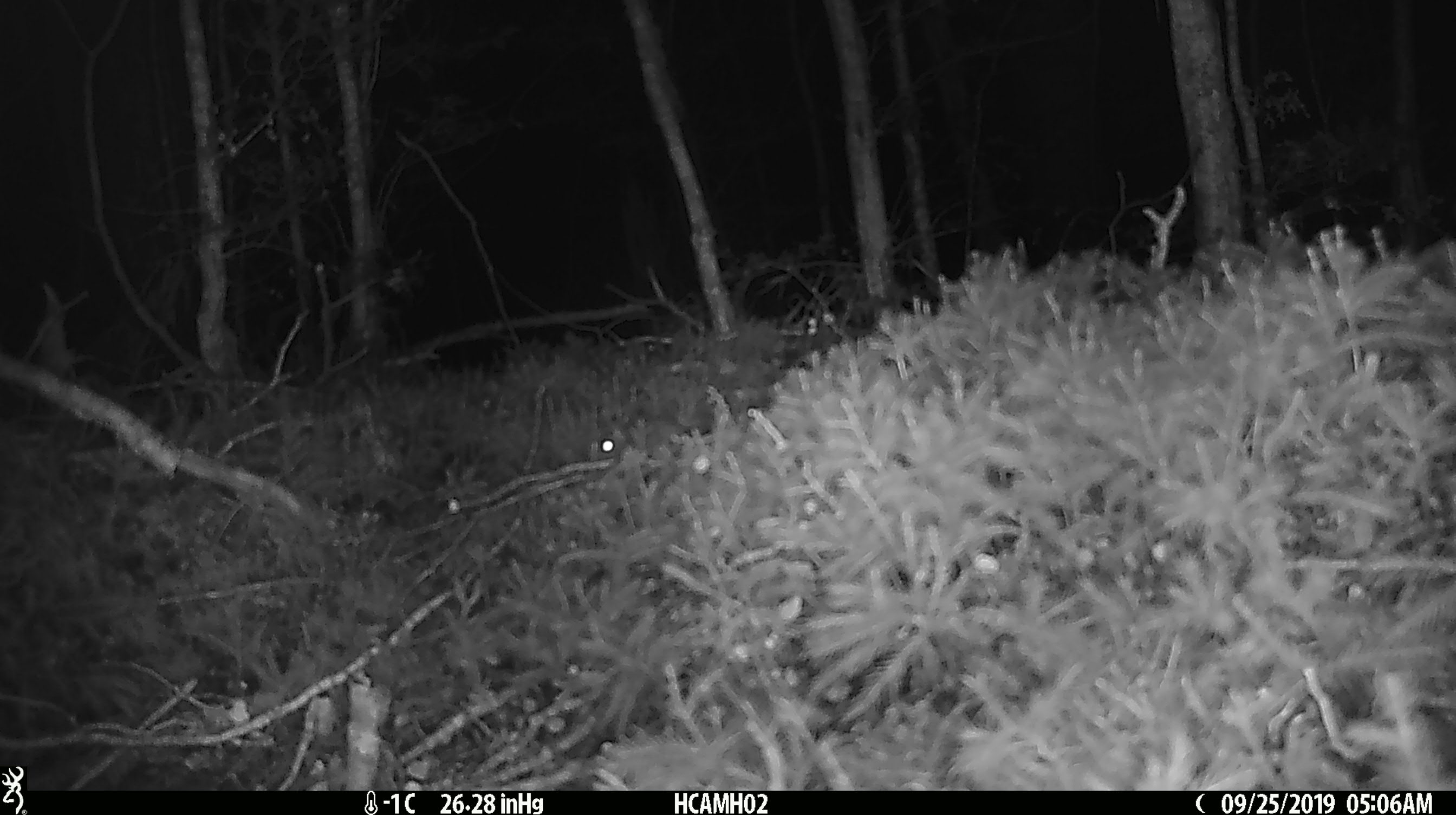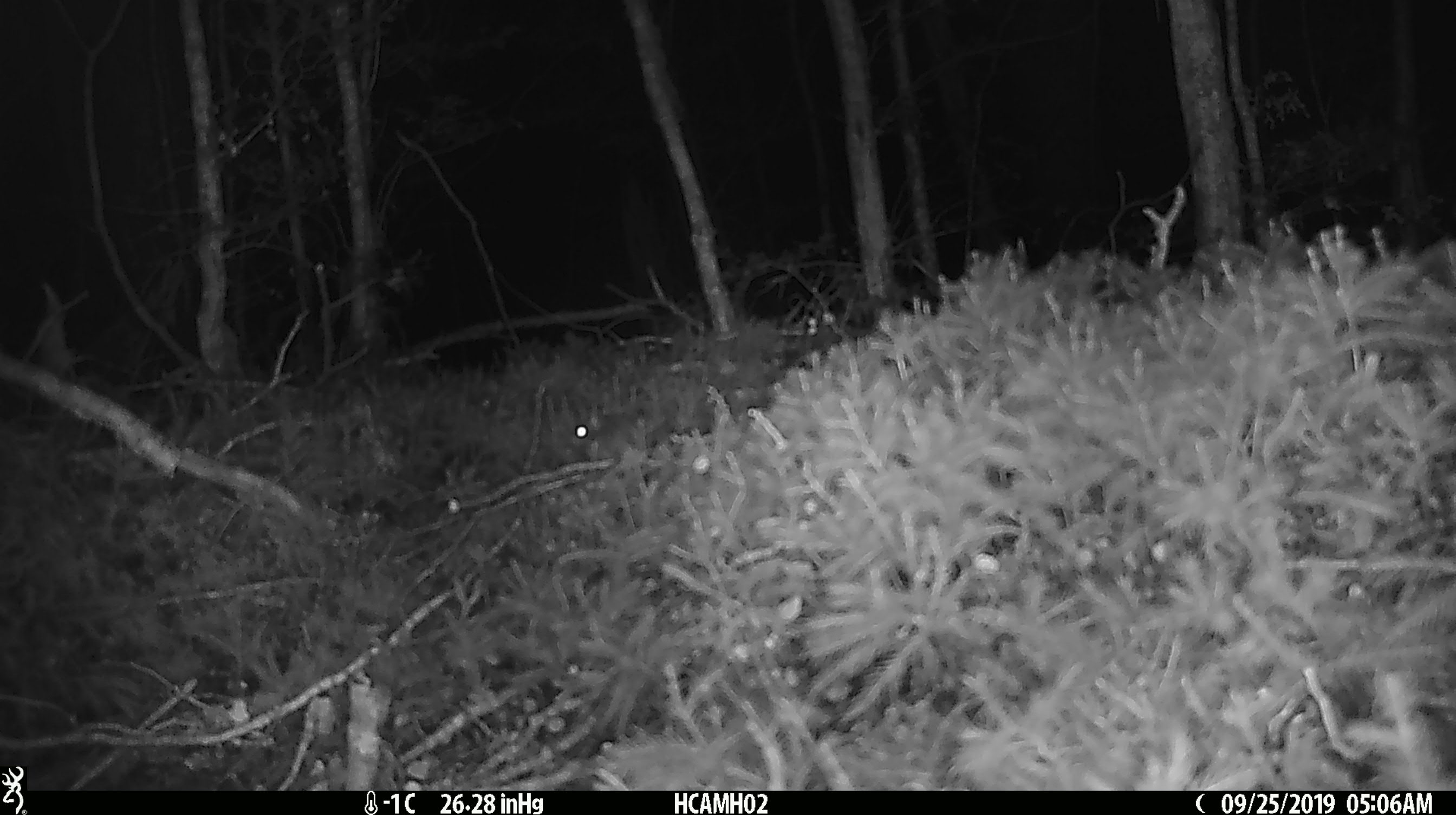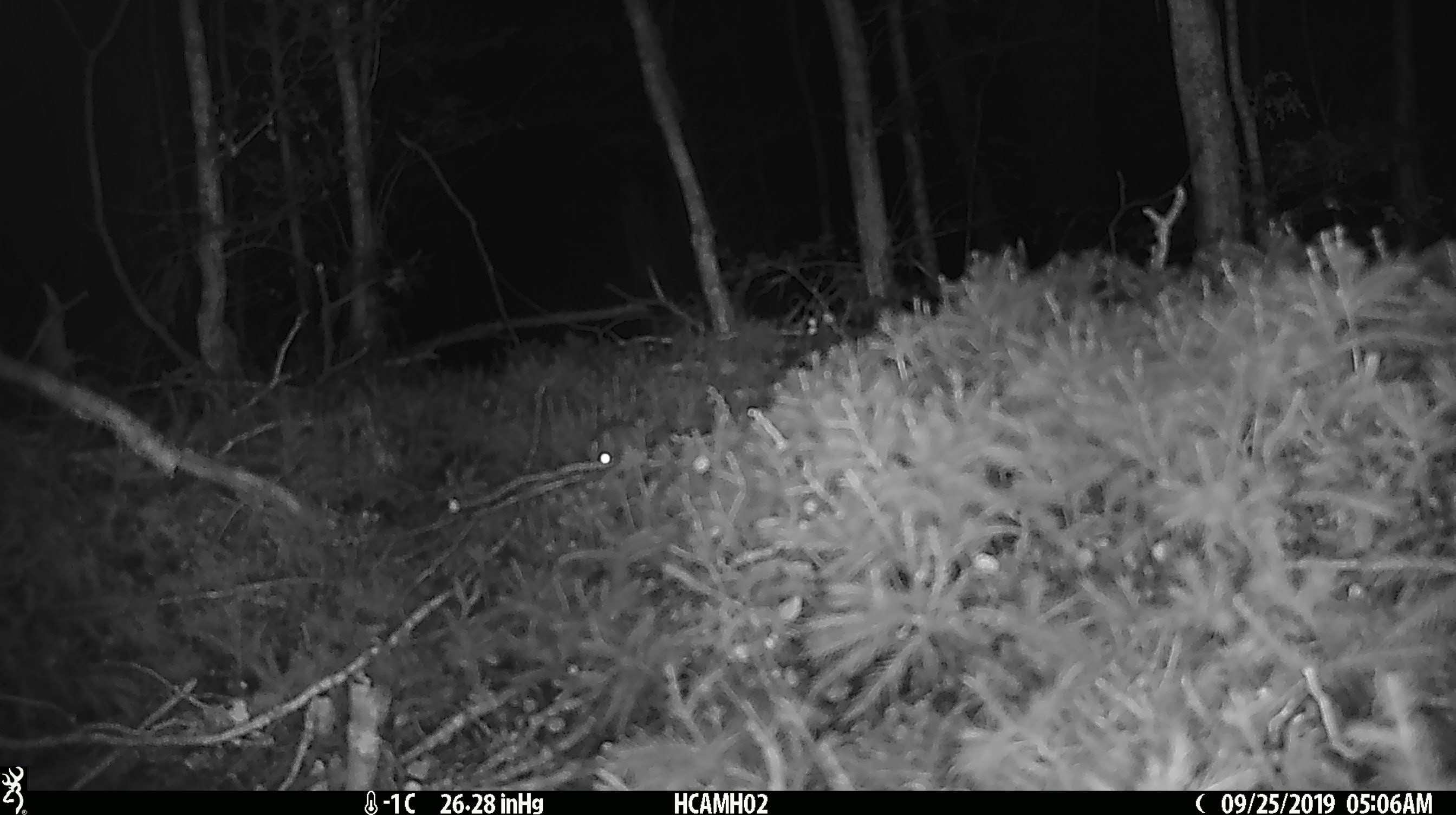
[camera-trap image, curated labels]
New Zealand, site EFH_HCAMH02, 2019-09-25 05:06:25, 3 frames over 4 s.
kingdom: Animalia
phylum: Chordata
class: Mammalia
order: Rodentia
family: Muridae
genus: Mus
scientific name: Mus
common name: mouse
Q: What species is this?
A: Mouse (Mus).